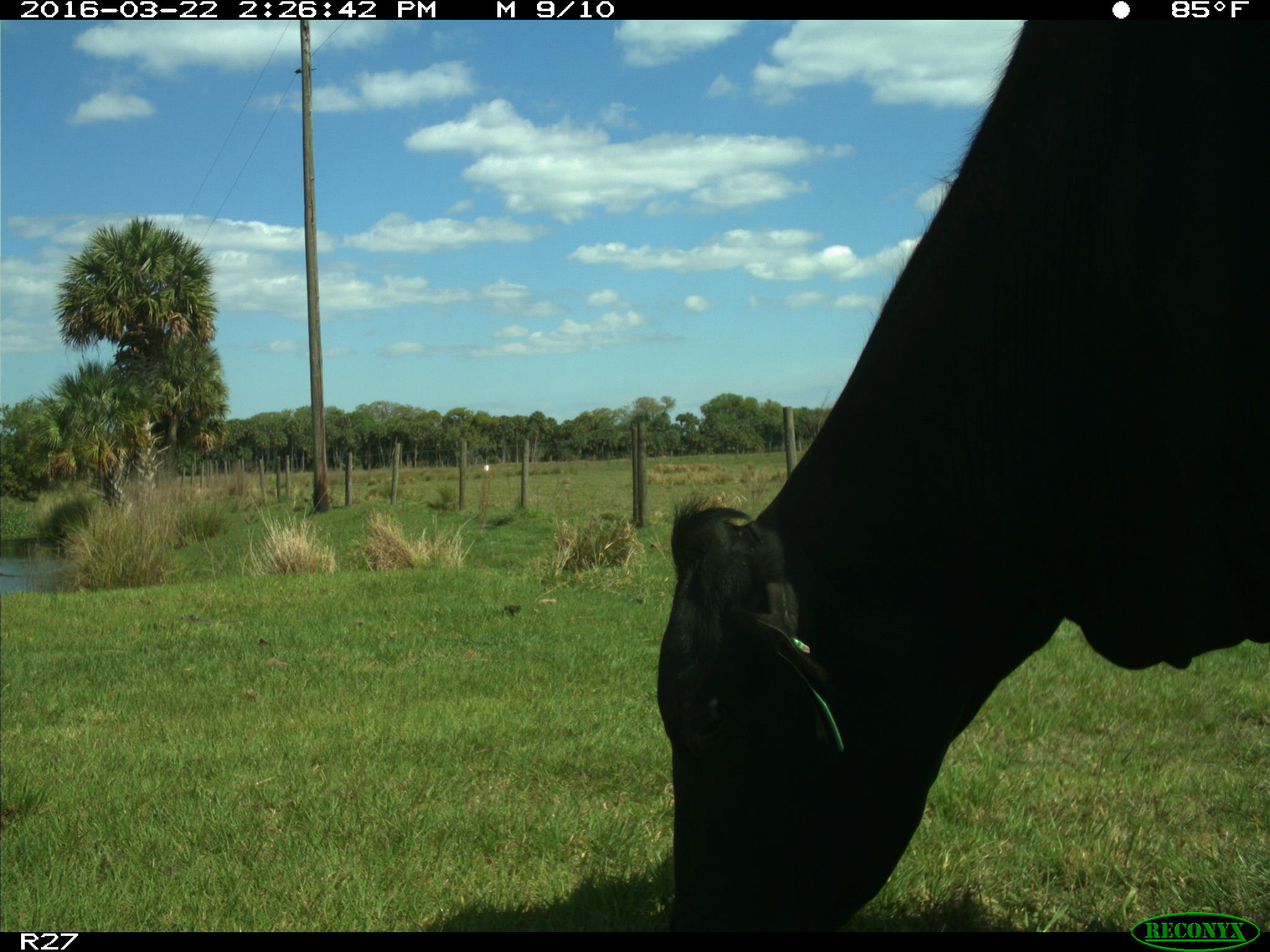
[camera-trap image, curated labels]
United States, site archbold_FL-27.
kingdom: Animalia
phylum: Chordata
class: Mammalia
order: Artiodactyla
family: Bovidae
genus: Bos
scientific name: Bos taurus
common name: domestic cow